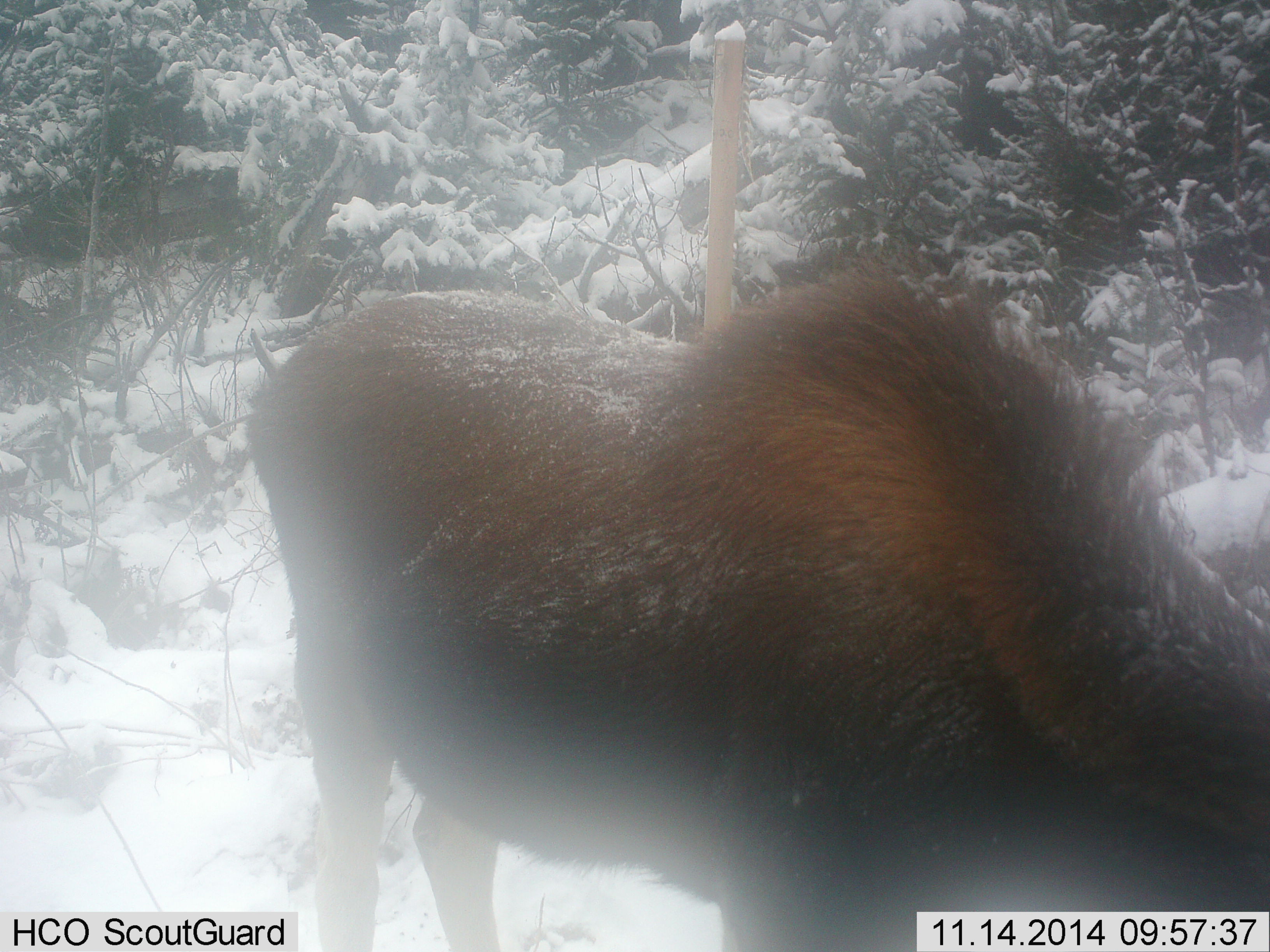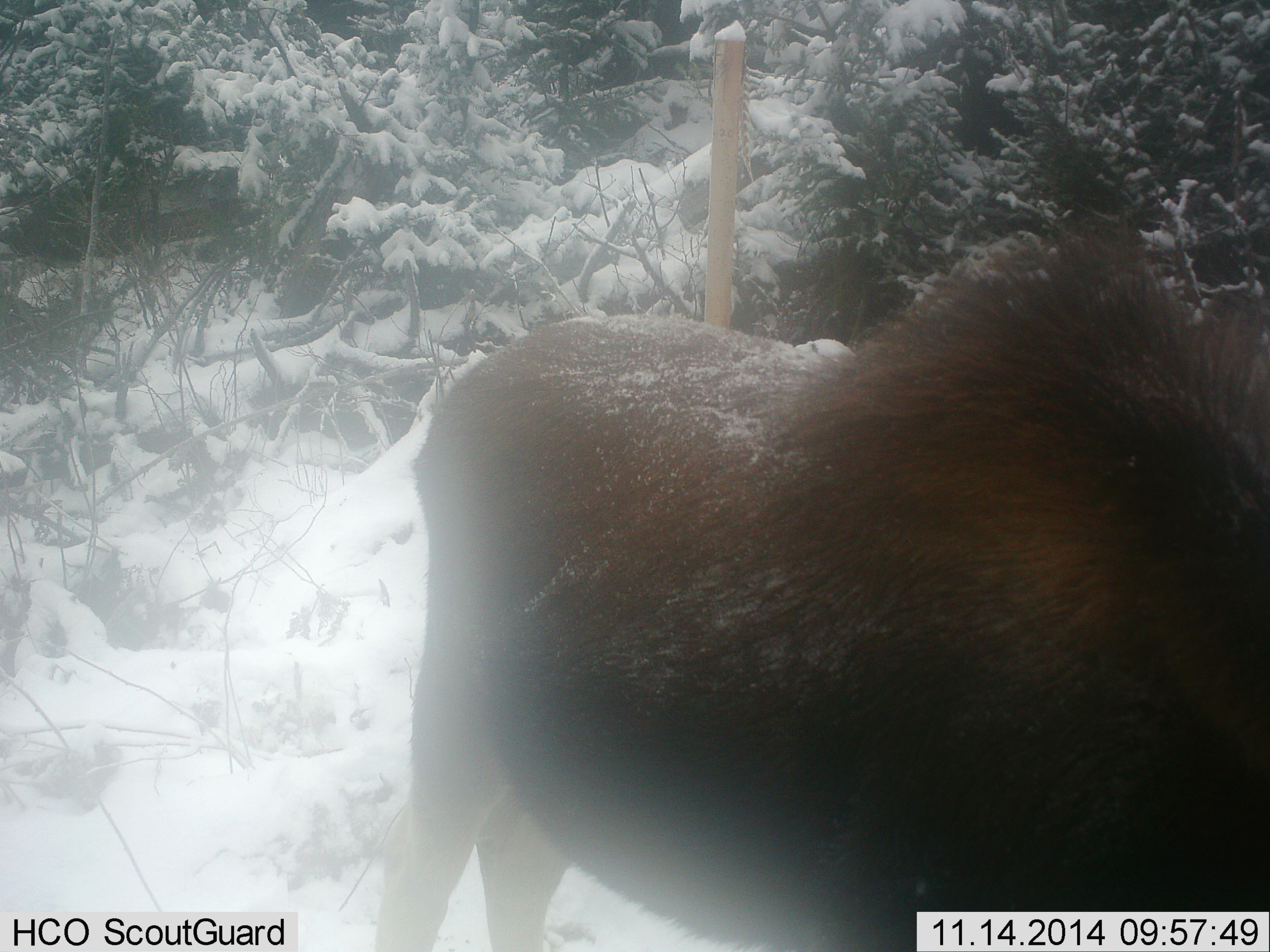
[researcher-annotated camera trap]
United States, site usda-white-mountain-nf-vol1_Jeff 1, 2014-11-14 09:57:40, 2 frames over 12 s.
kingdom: Animalia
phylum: Chordata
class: Mammalia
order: Artiodactyla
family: Cervidae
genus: Alces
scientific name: Alces alces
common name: moose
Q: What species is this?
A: Moose (Alces alces).